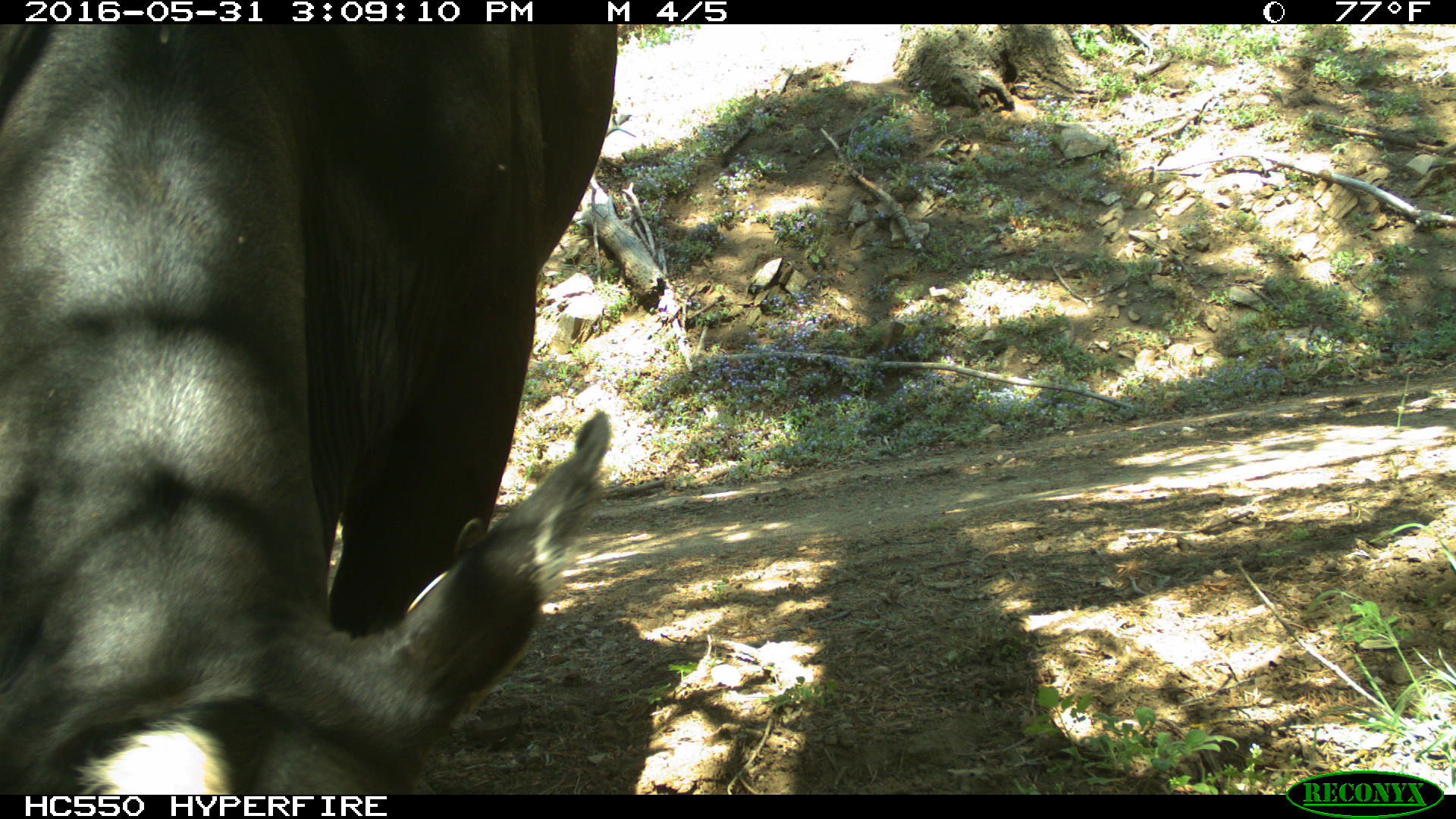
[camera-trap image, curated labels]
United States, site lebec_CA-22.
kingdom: Animalia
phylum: Chordata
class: Mammalia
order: Artiodactyla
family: Bovidae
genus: Bos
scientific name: Bos taurus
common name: domestic cow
Bos taurus (domestic cow).